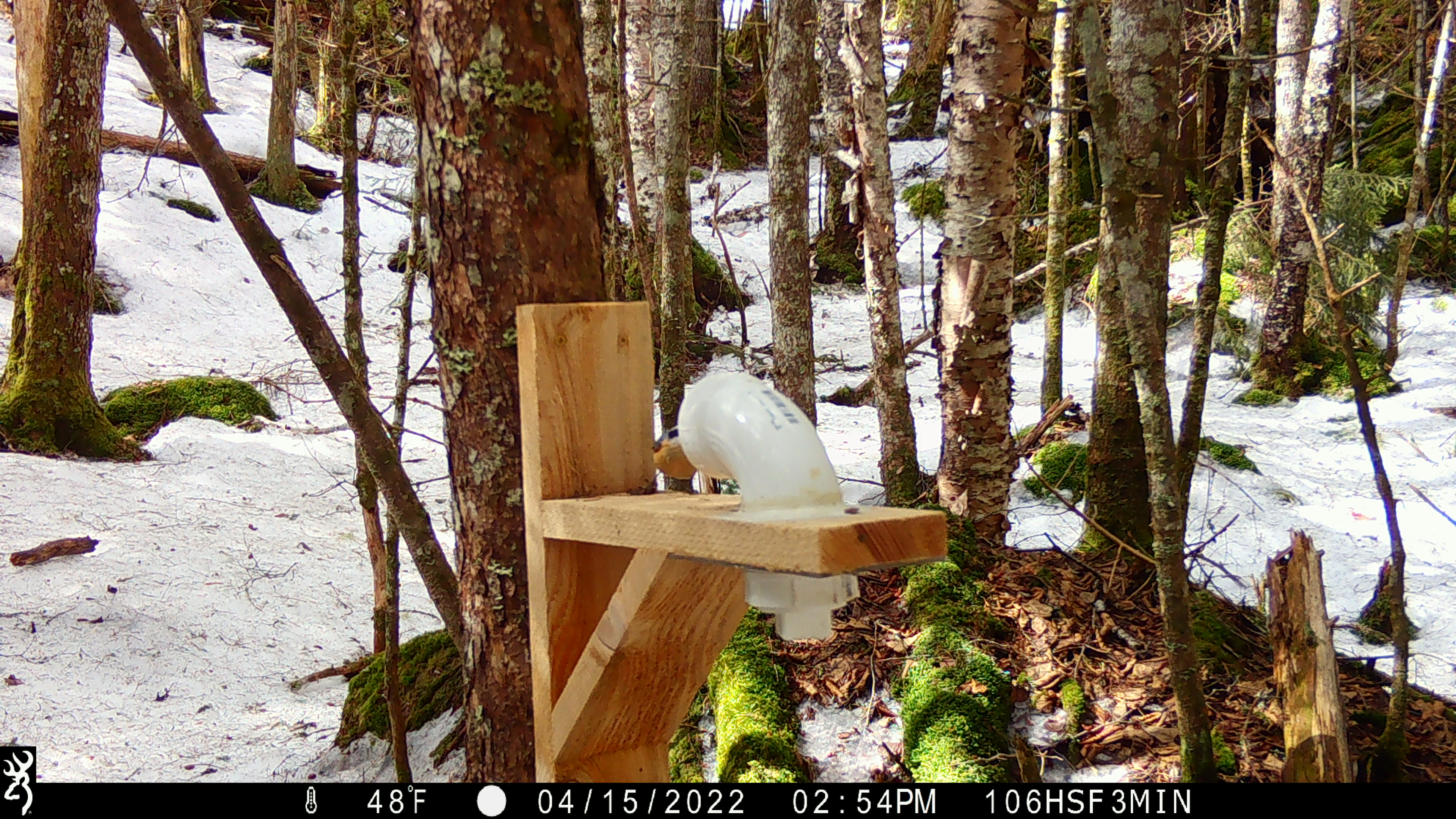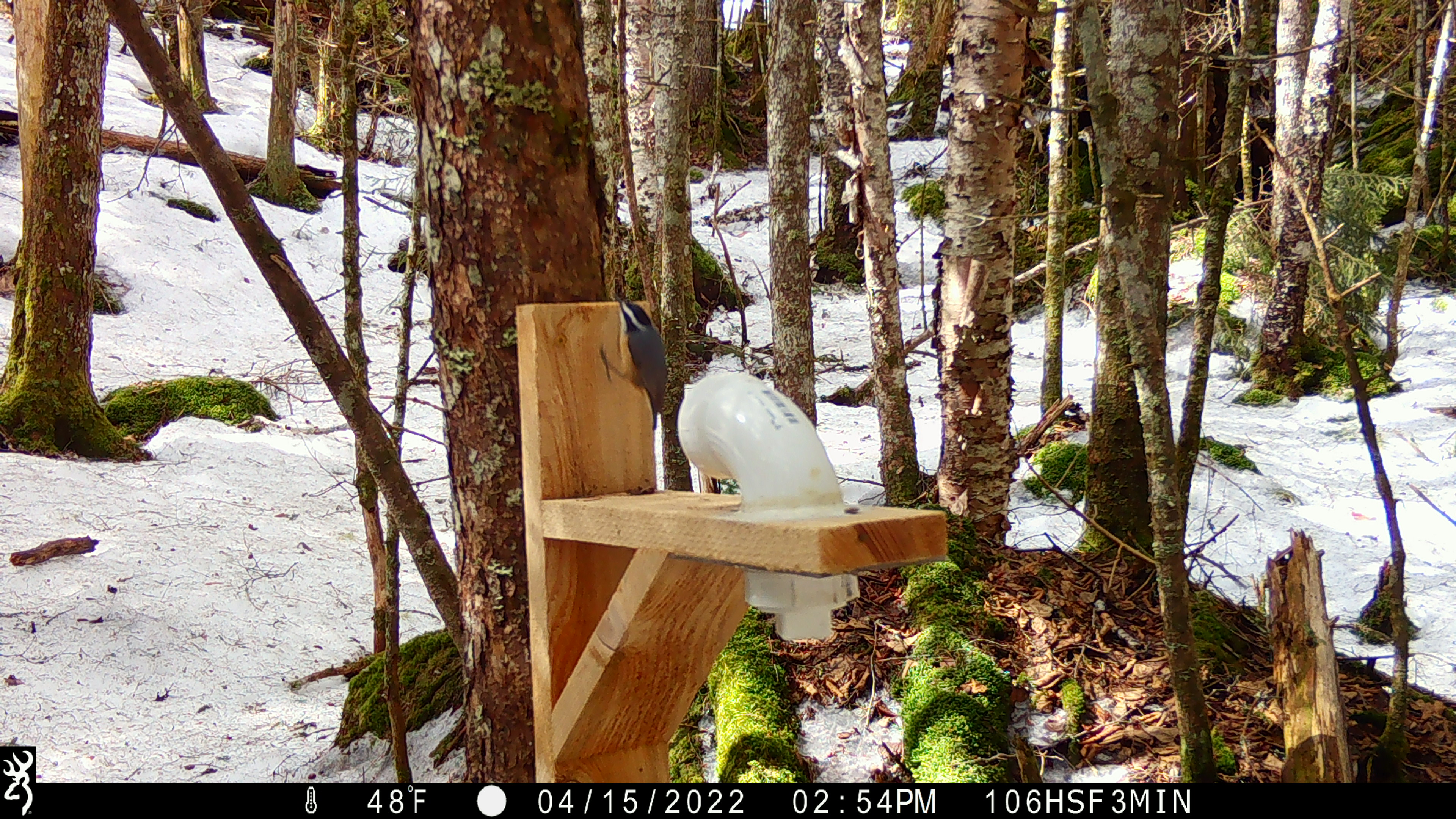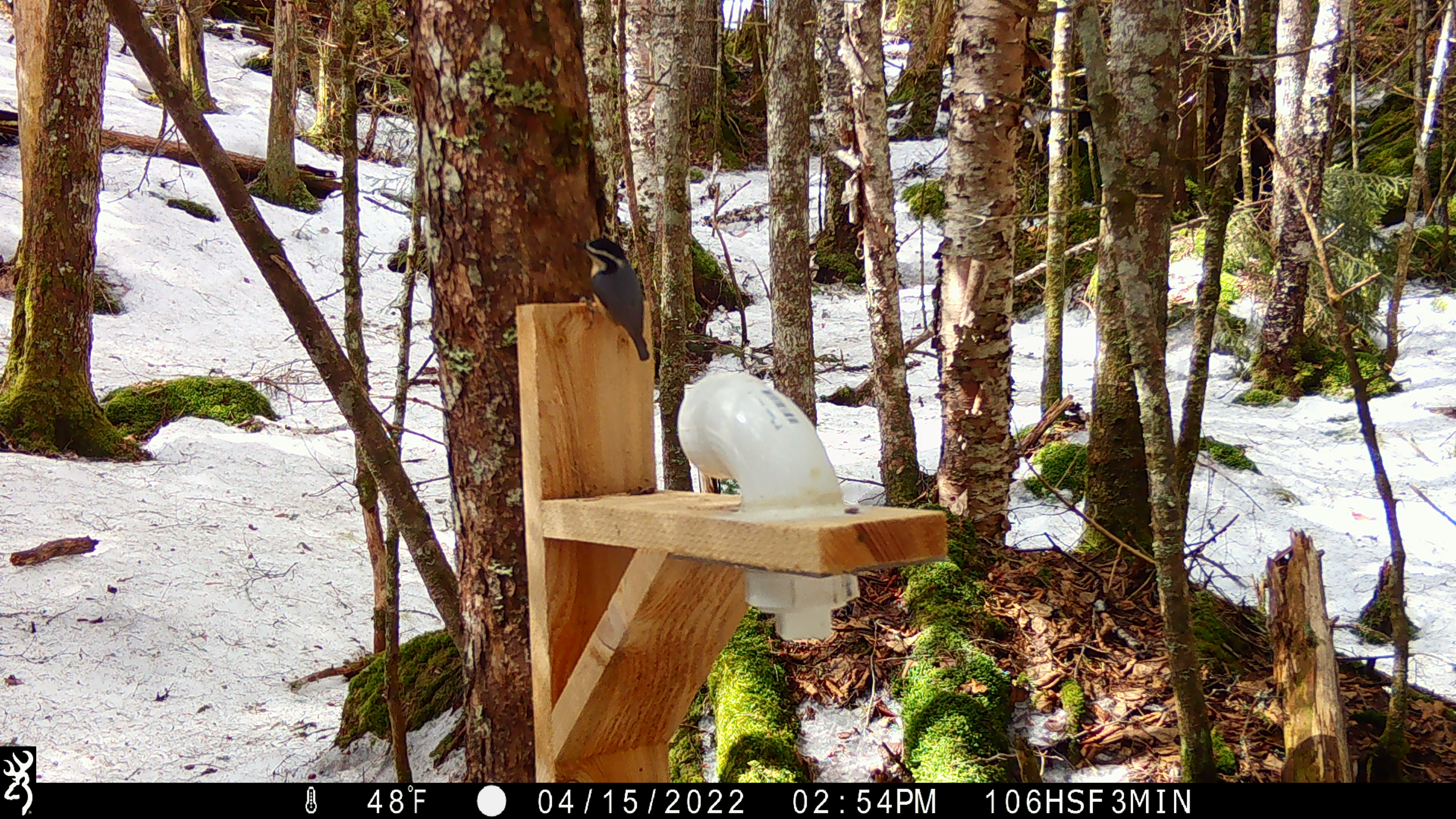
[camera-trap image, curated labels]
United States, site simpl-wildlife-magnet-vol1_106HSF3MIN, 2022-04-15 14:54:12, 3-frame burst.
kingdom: Animalia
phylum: Chordata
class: Aves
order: Passeriformes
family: Sittidae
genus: Sitta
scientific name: Sitta canadensis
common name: red-breasted nuthatch